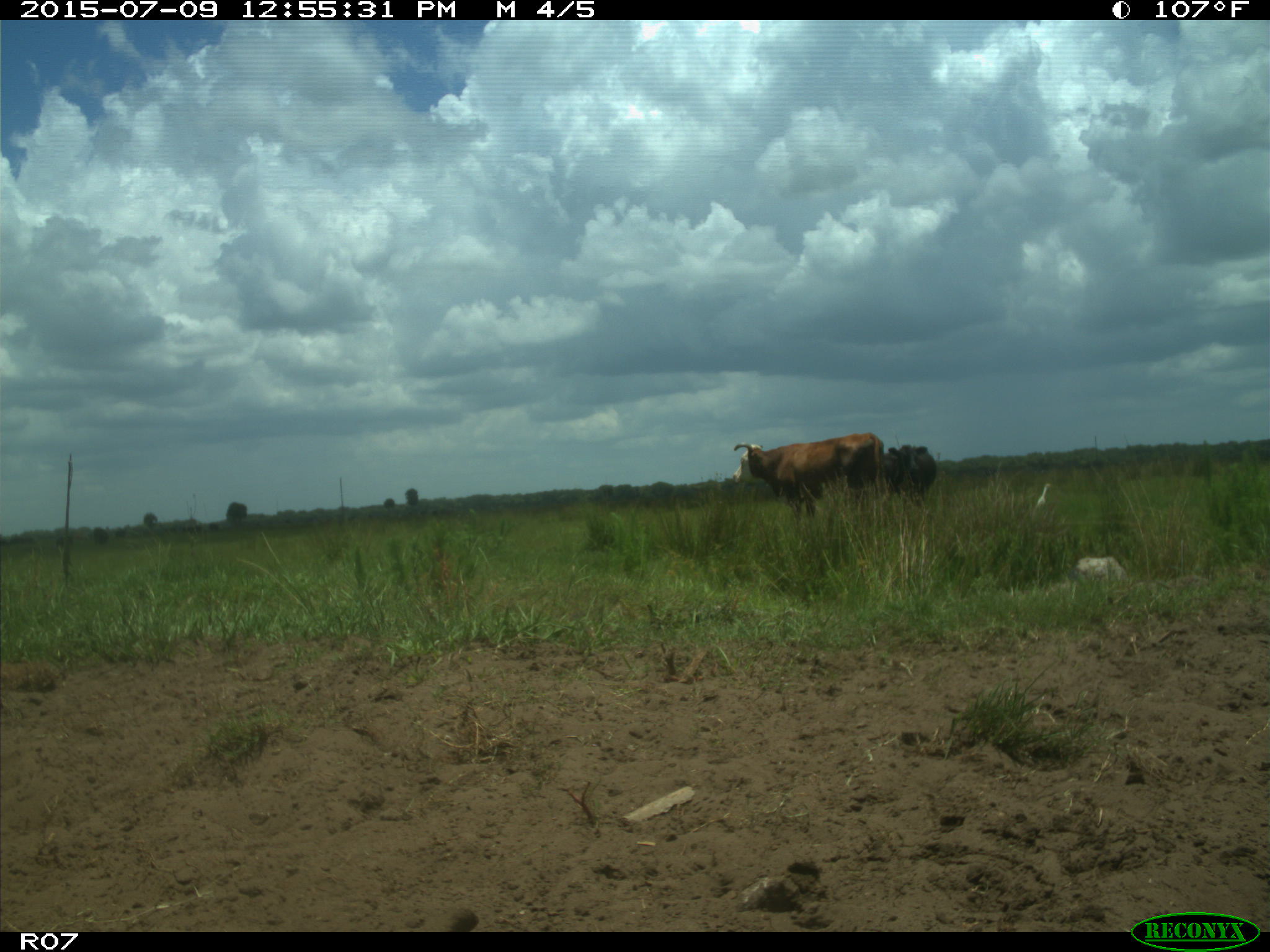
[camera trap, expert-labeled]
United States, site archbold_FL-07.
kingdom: Animalia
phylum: Chordata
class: Mammalia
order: Artiodactyla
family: Bovidae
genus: Bos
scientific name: Bos taurus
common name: domestic cow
Bos taurus (domestic cow).